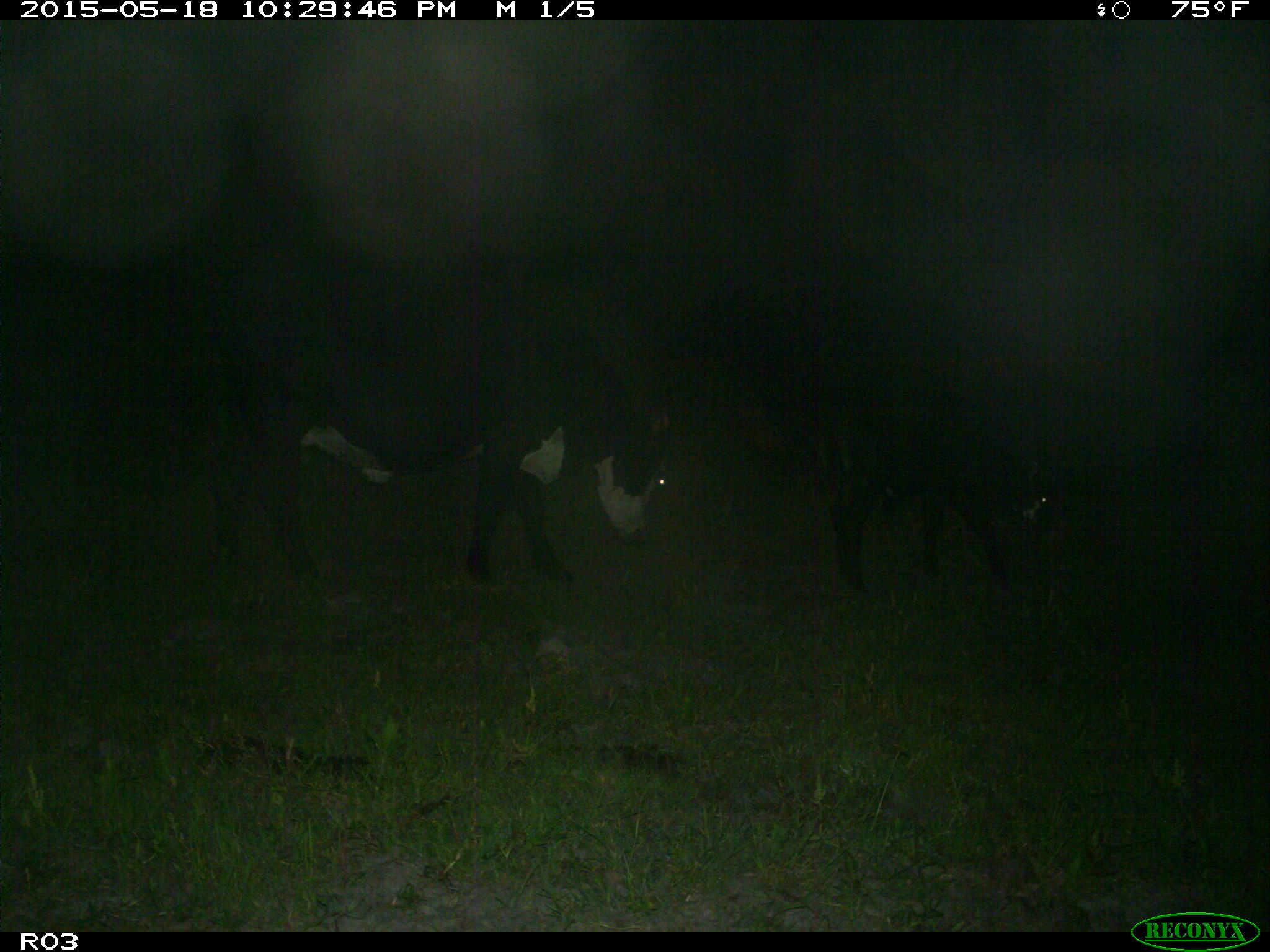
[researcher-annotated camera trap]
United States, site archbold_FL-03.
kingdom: Animalia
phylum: Chordata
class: Mammalia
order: Artiodactyla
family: Bovidae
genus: Bos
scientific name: Bos taurus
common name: domestic cow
Bos taurus (domestic cow).